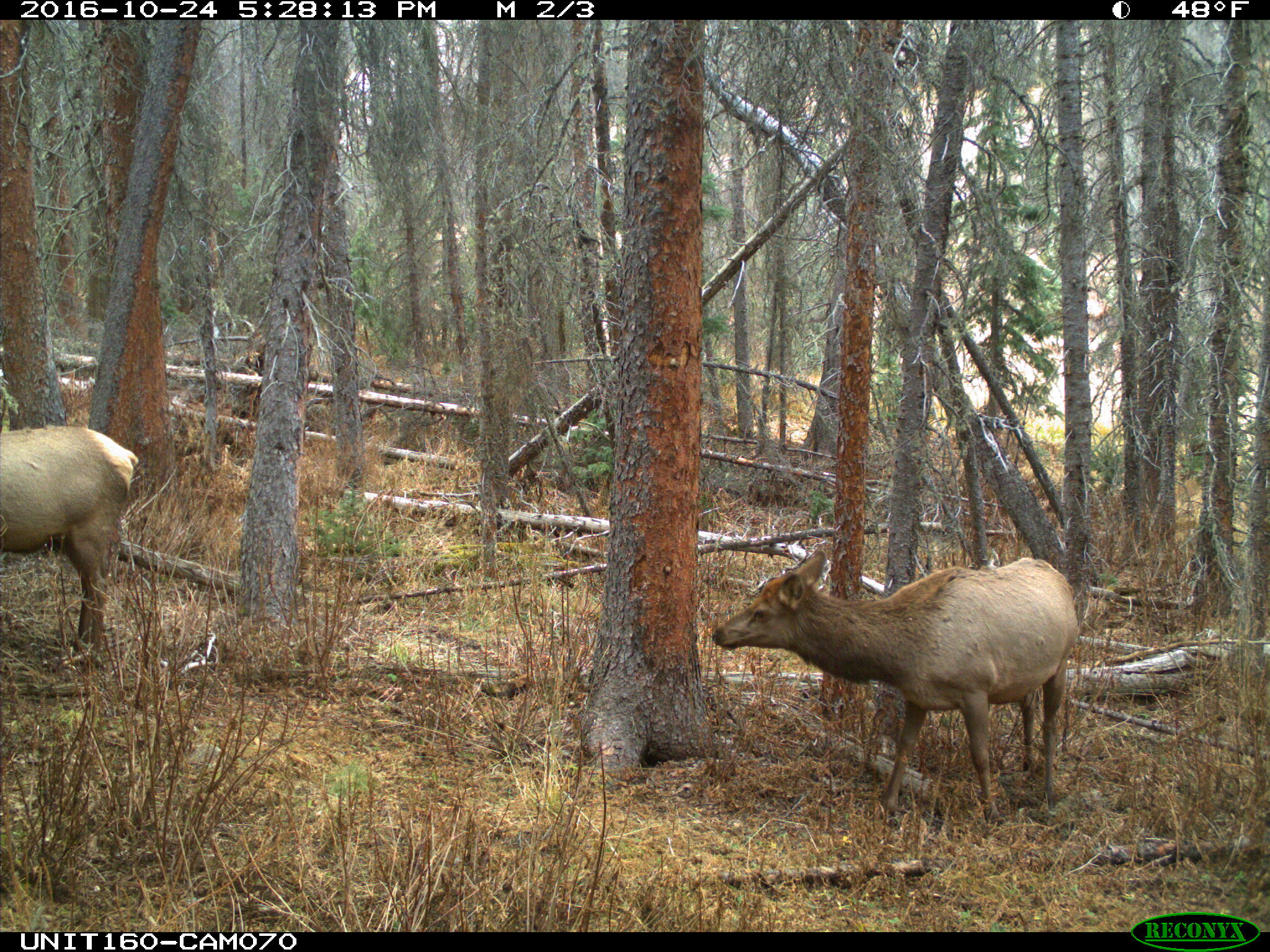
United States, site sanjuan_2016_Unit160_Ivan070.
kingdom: Animalia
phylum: Chordata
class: Mammalia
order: Artiodactyla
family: Cervidae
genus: Cervus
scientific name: Cervus elaphus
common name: red deer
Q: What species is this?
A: Cervus elaphus (red deer).